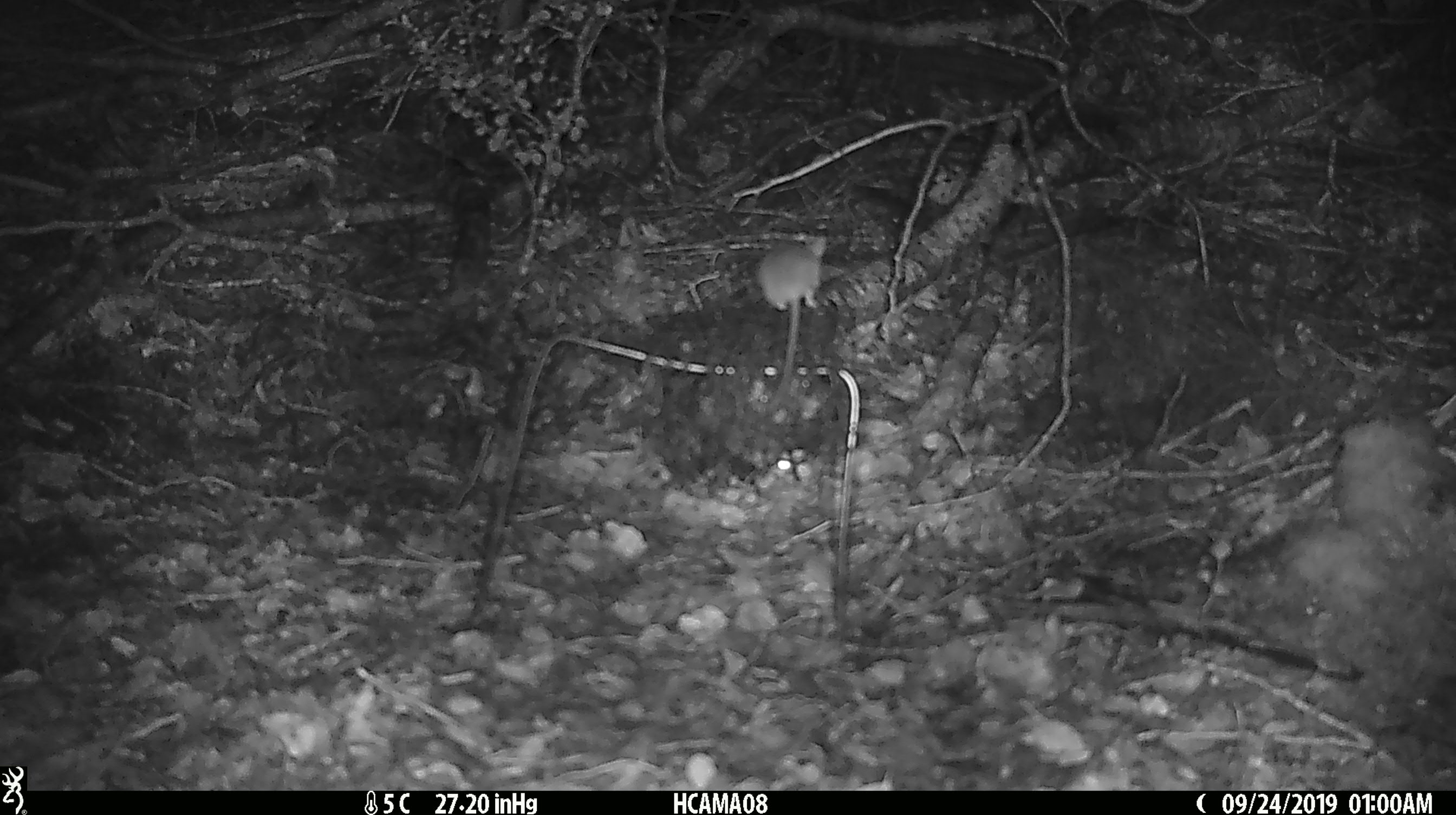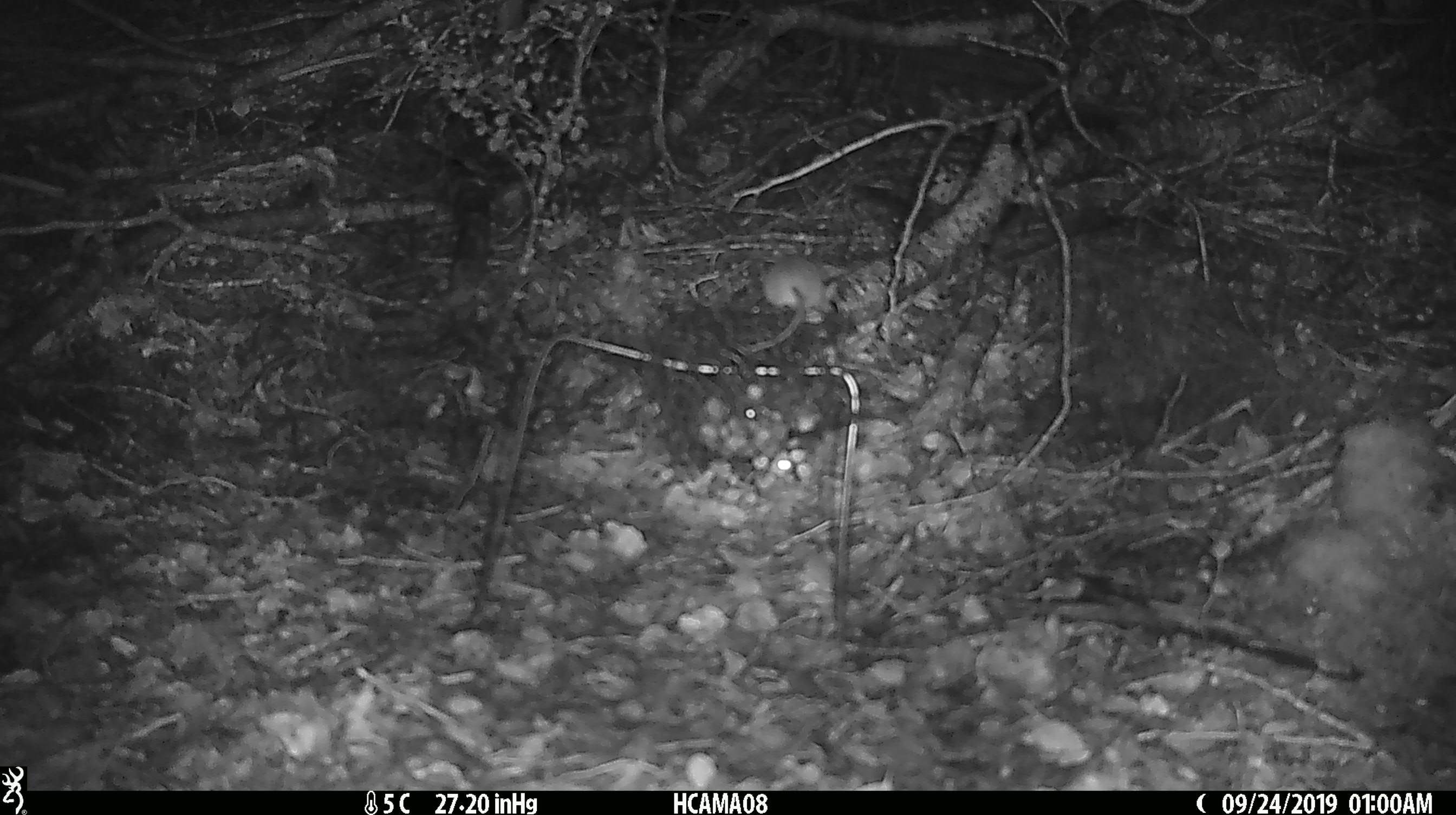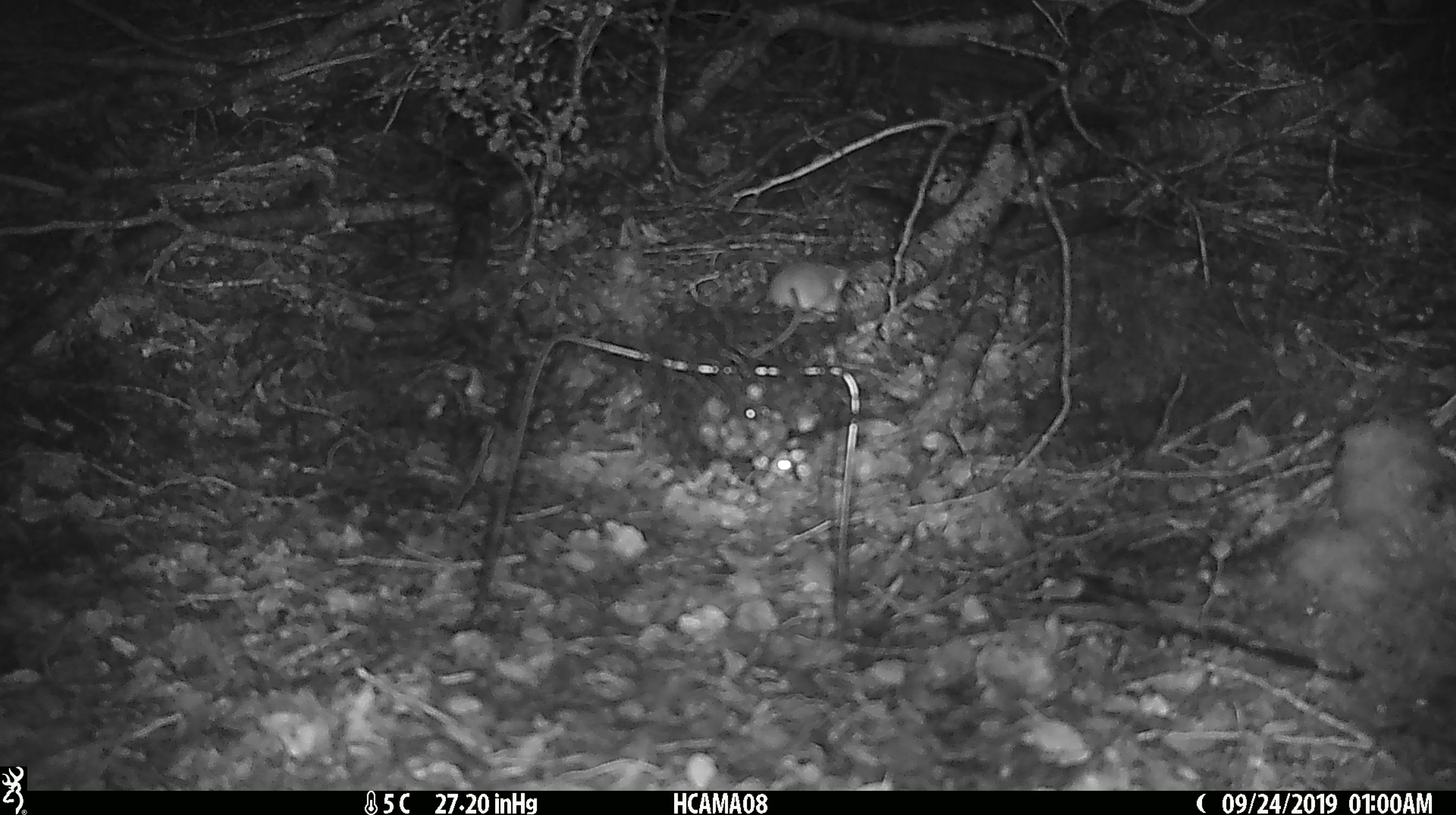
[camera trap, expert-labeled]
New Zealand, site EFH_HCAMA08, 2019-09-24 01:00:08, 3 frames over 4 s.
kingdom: Animalia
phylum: Chordata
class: Mammalia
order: Rodentia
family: Muridae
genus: Mus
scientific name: Mus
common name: mouse